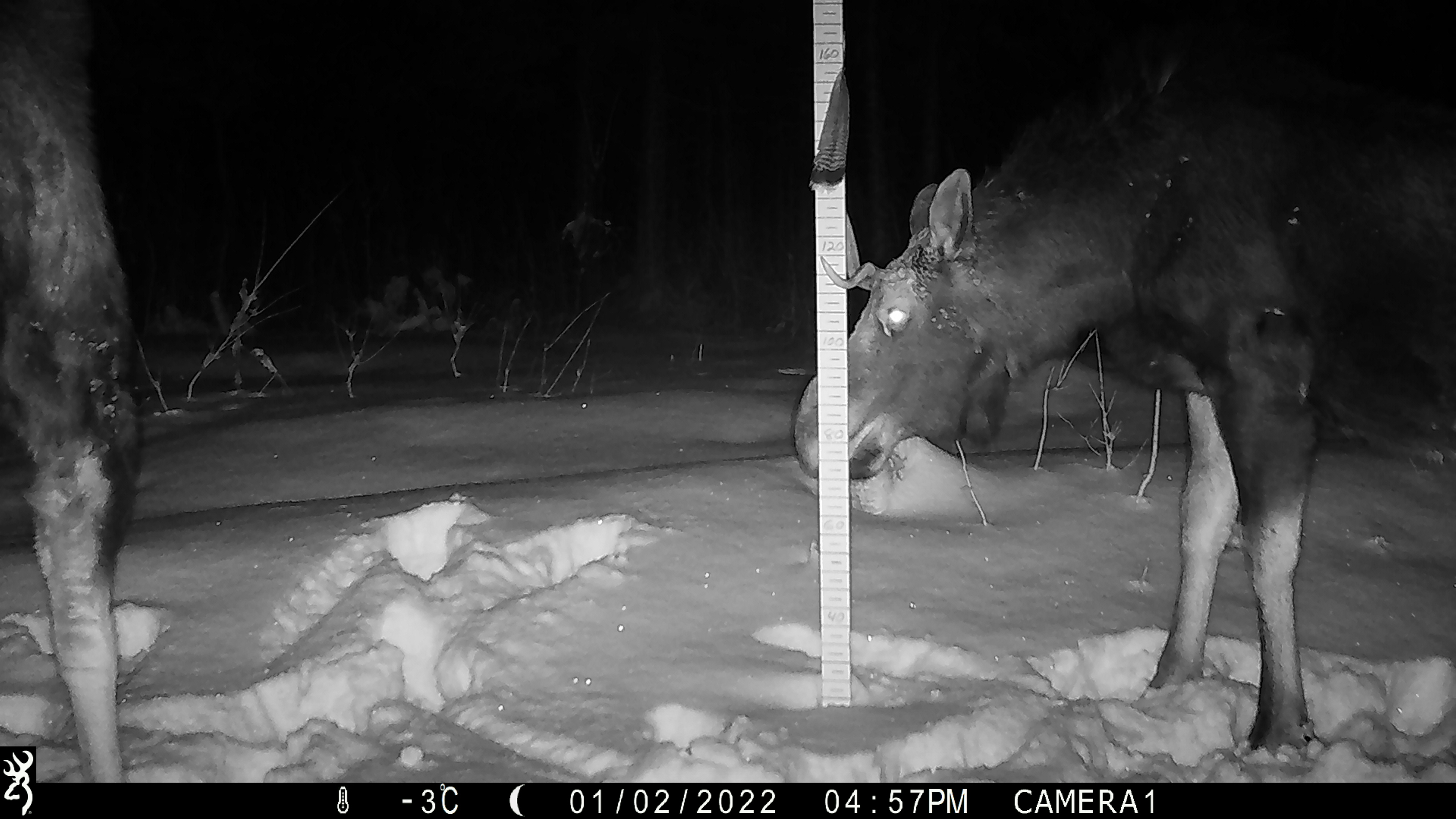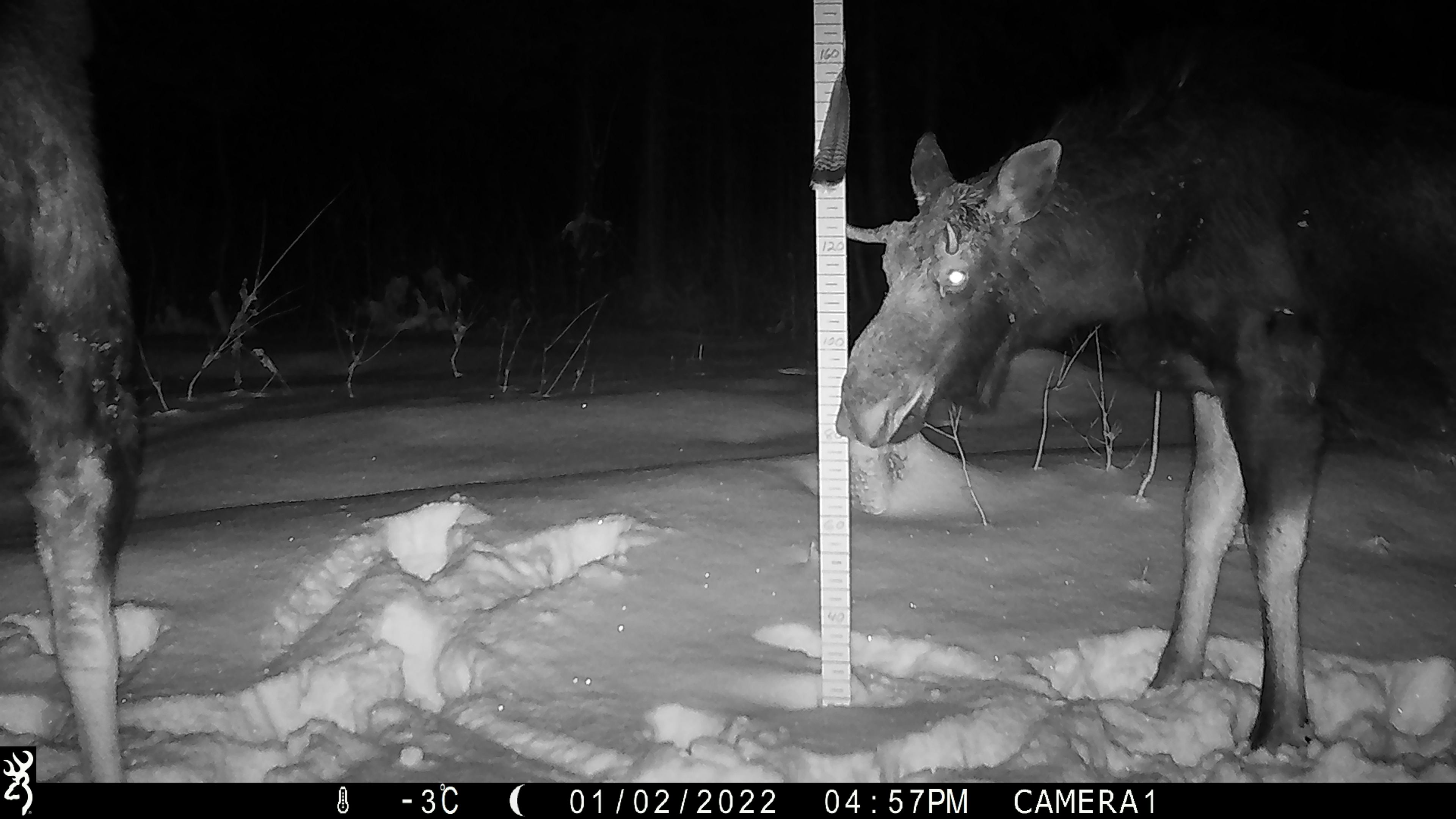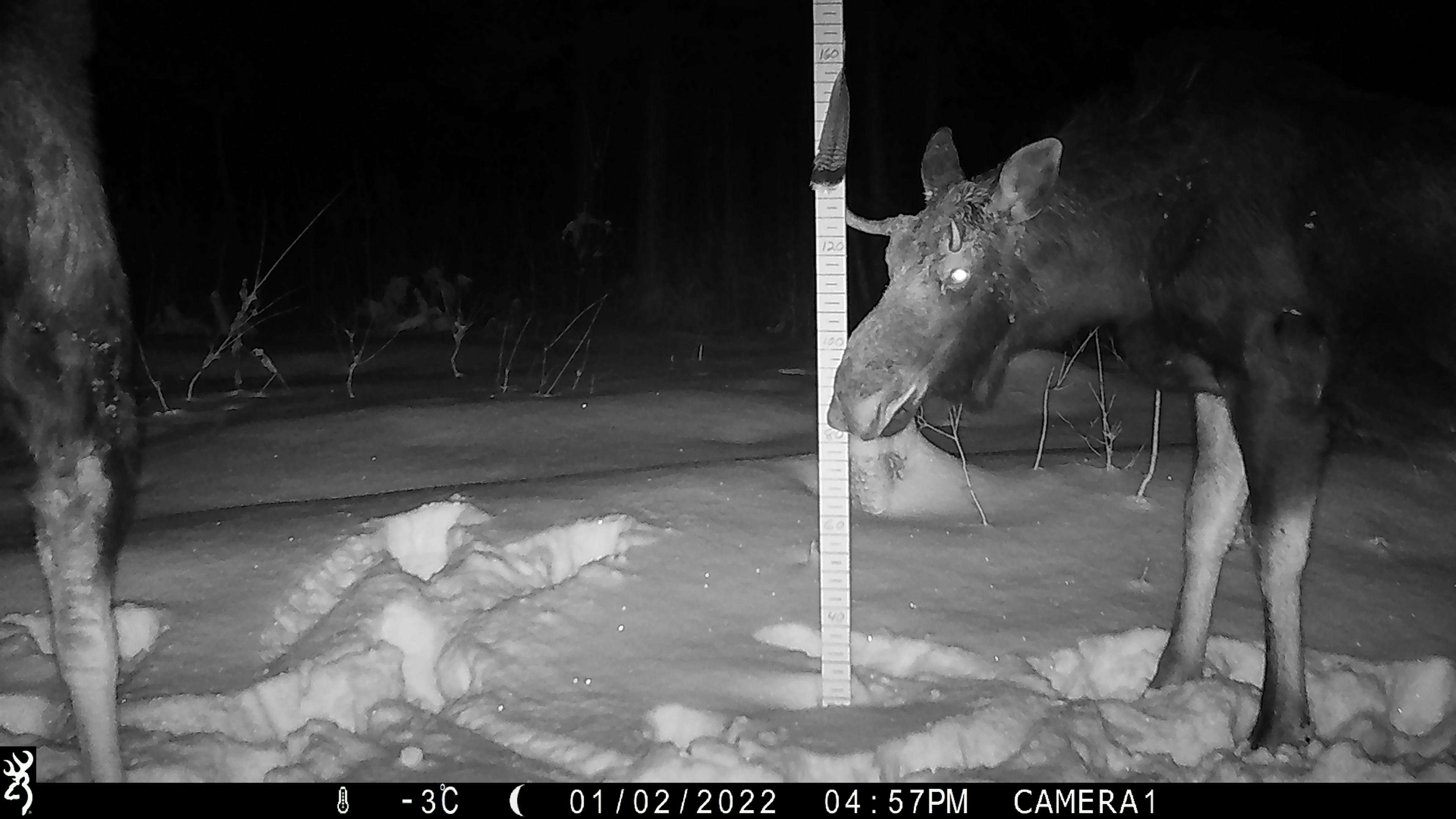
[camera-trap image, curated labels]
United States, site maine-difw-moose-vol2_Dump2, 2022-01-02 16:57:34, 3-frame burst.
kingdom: Animalia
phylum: Chordata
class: Mammalia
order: Artiodactyla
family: Cervidae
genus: Alces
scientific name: Alces alces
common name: moose